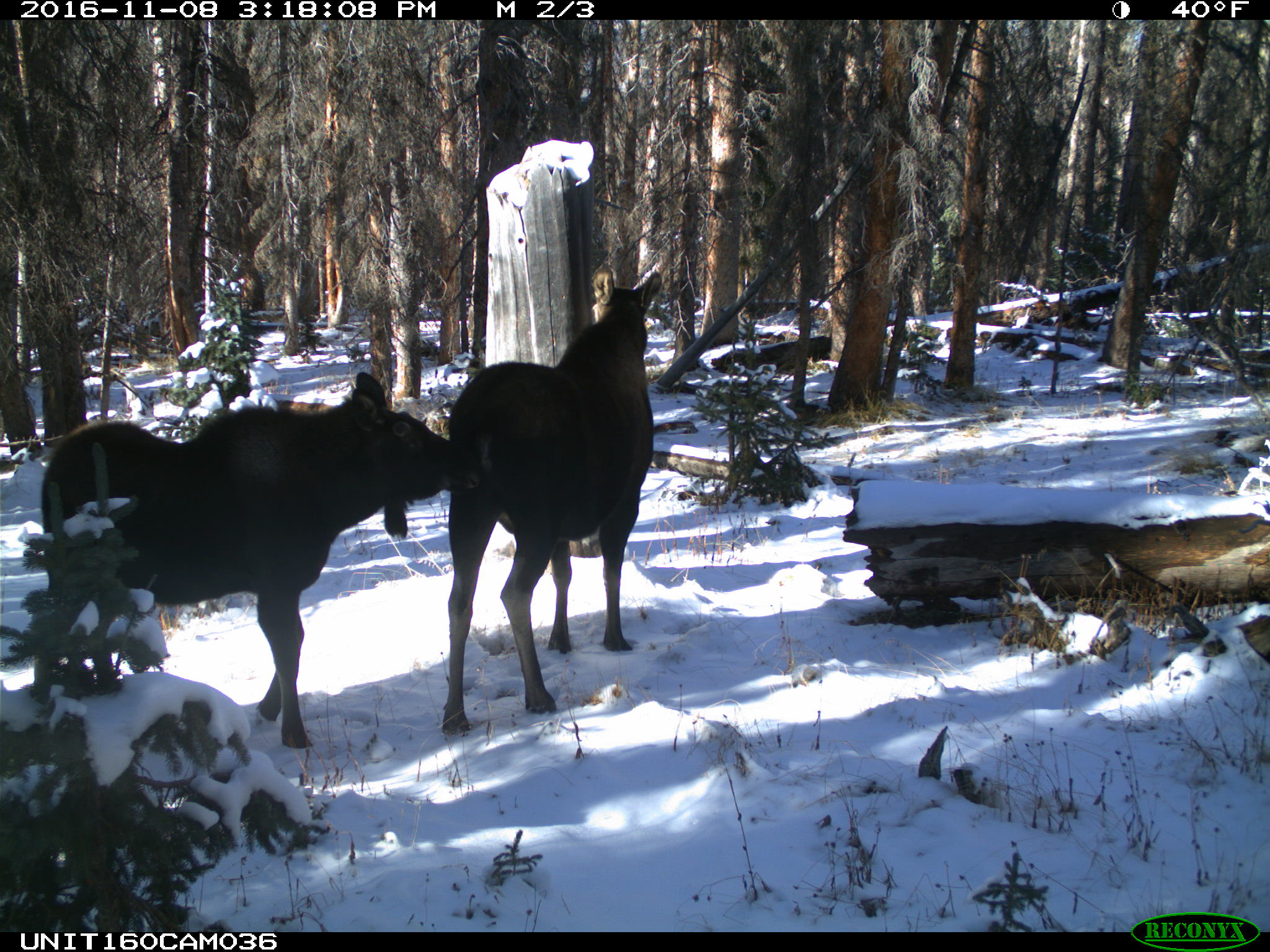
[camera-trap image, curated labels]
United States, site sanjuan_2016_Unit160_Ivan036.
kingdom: Animalia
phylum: Chordata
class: Mammalia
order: Artiodactyla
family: Cervidae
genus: Alces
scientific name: Alces alces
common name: moose